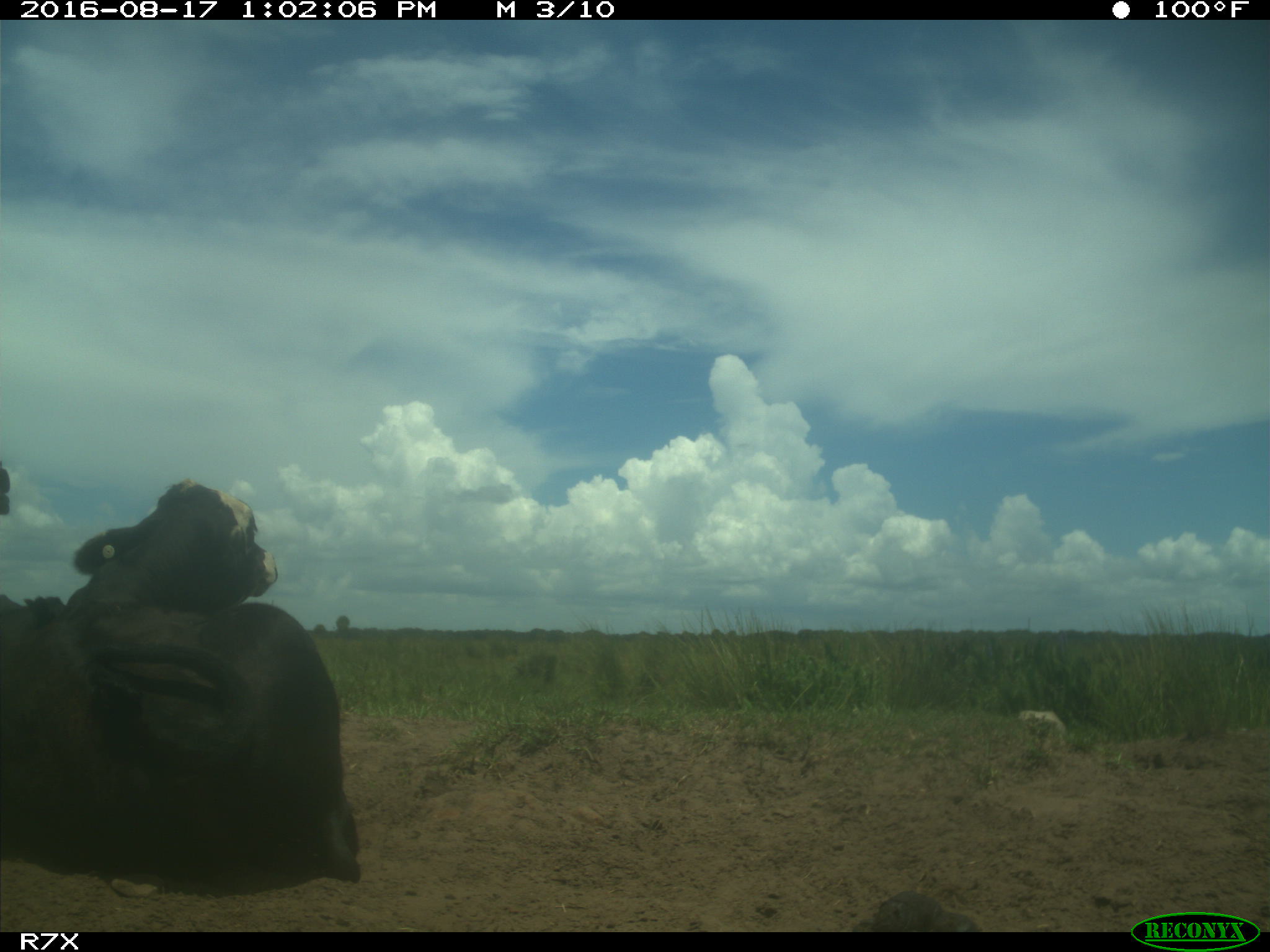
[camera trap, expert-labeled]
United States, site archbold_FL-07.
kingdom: Animalia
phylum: Chordata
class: Mammalia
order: Artiodactyla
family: Bovidae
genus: Bos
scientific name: Bos taurus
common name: domestic cow